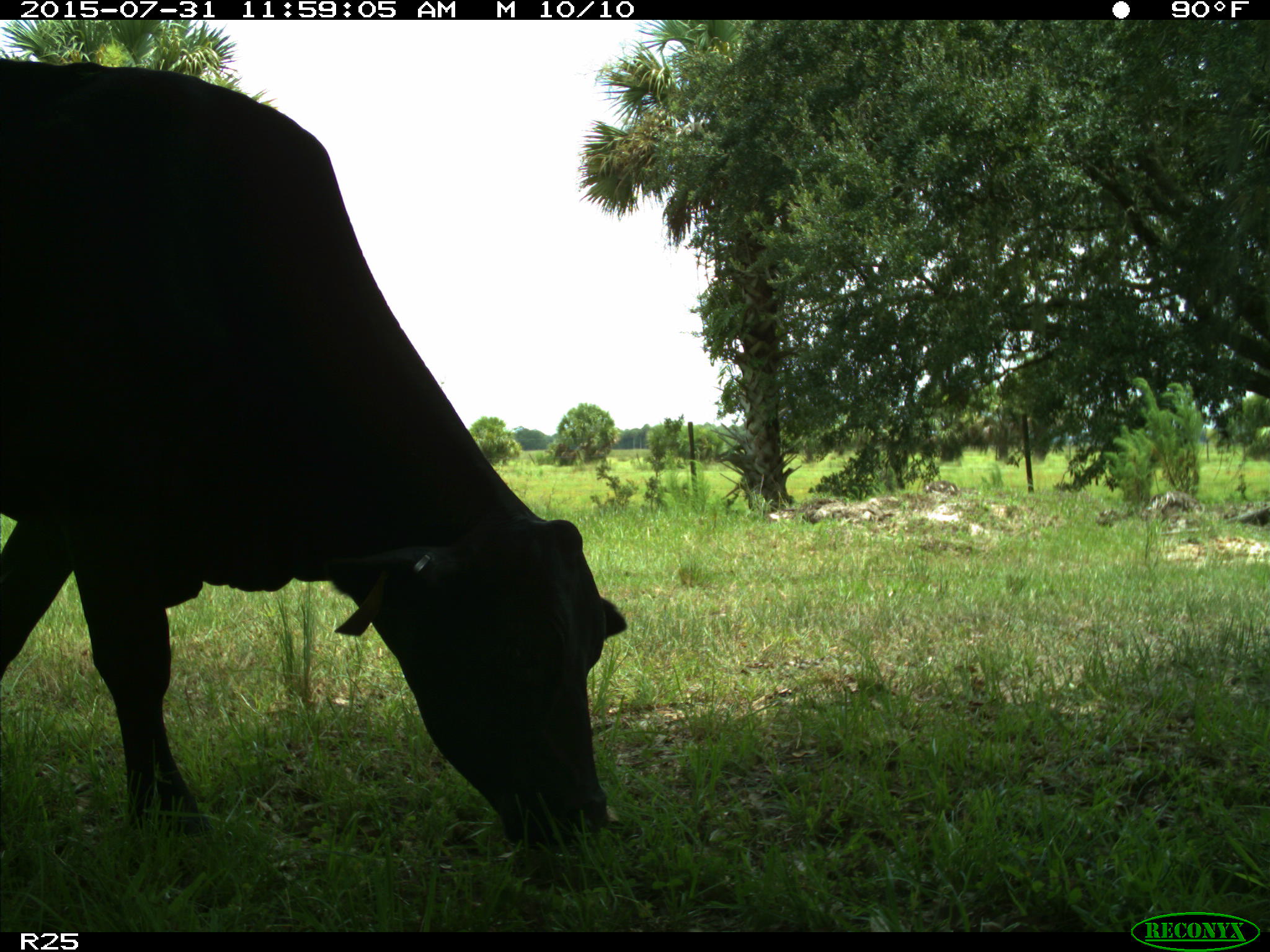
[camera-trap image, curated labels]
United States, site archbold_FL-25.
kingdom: Animalia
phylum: Chordata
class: Mammalia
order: Artiodactyla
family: Bovidae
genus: Bos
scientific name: Bos taurus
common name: domestic cow